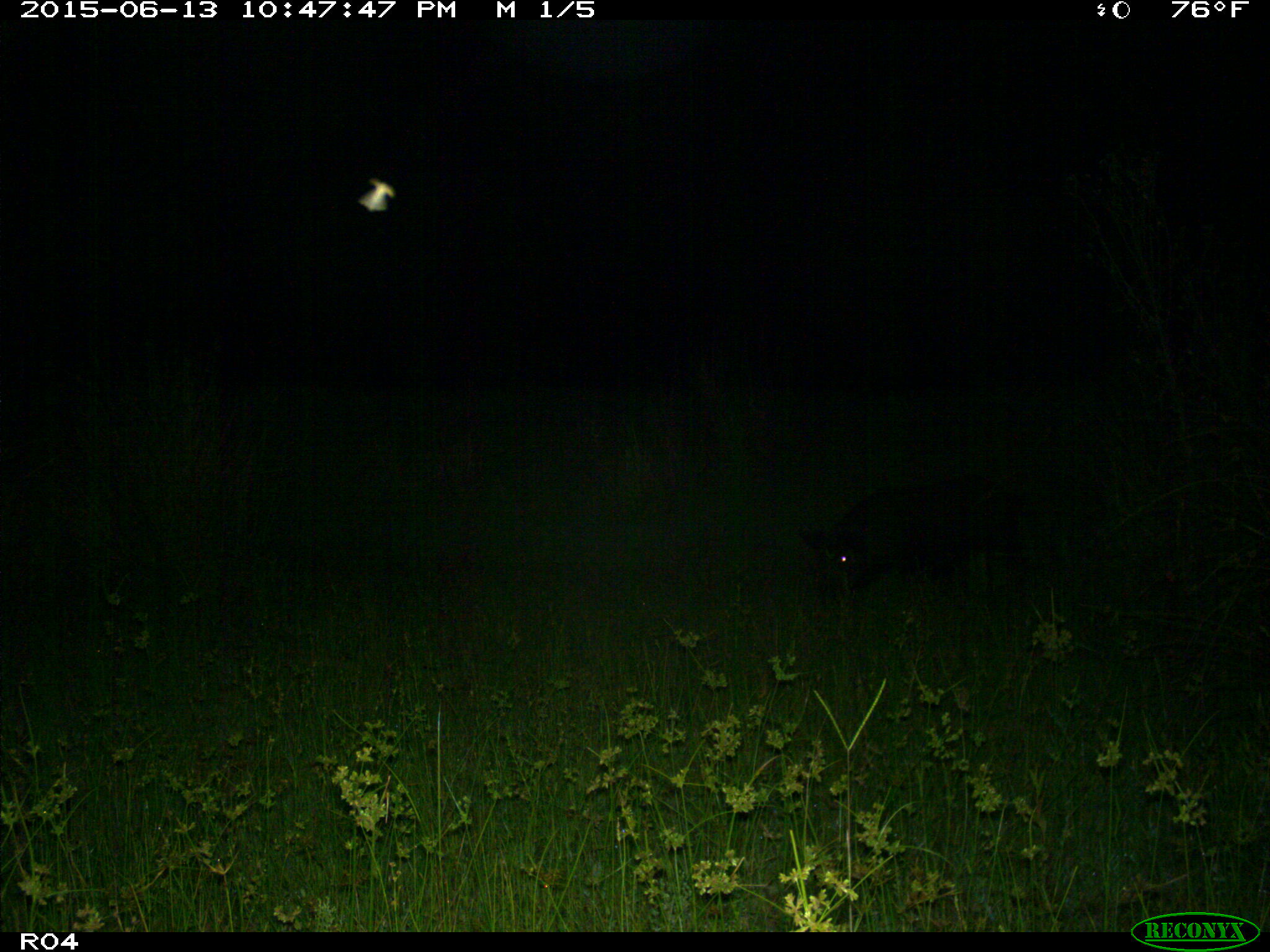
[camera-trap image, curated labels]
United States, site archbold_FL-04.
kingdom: Animalia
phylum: Chordata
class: Mammalia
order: Artiodactyla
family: Suidae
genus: Sus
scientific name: Sus scrofa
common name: wild boar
Sus scrofa (wild boar).